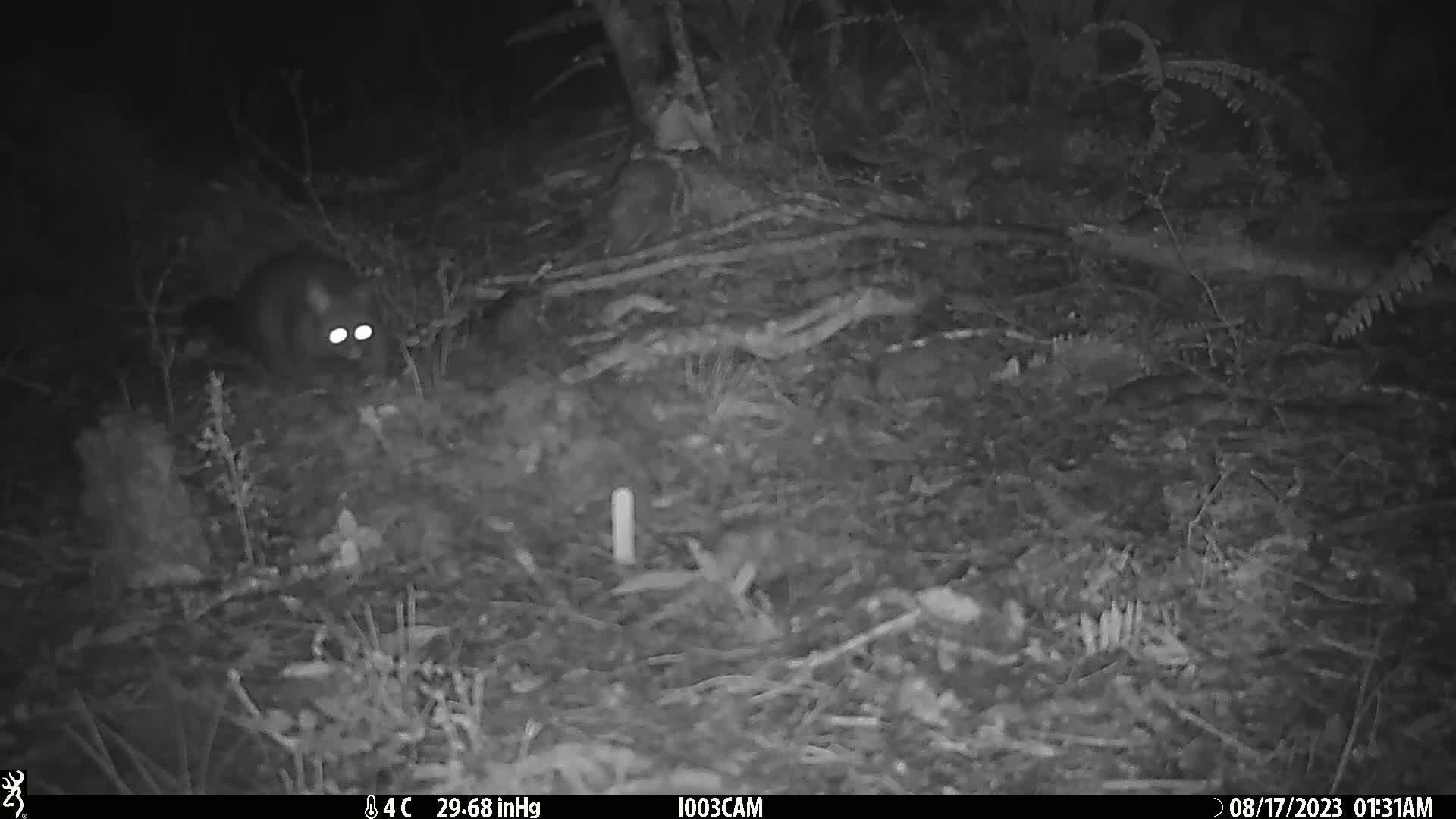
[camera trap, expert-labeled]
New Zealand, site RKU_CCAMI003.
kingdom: Animalia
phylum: Chordata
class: Mammalia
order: Diprotodontia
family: Phalangeridae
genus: Trichosurus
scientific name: Trichosurus vulpecula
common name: common brushtail possum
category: possum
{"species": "possum (common brushtail possum) (Trichosurus vulpecula)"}